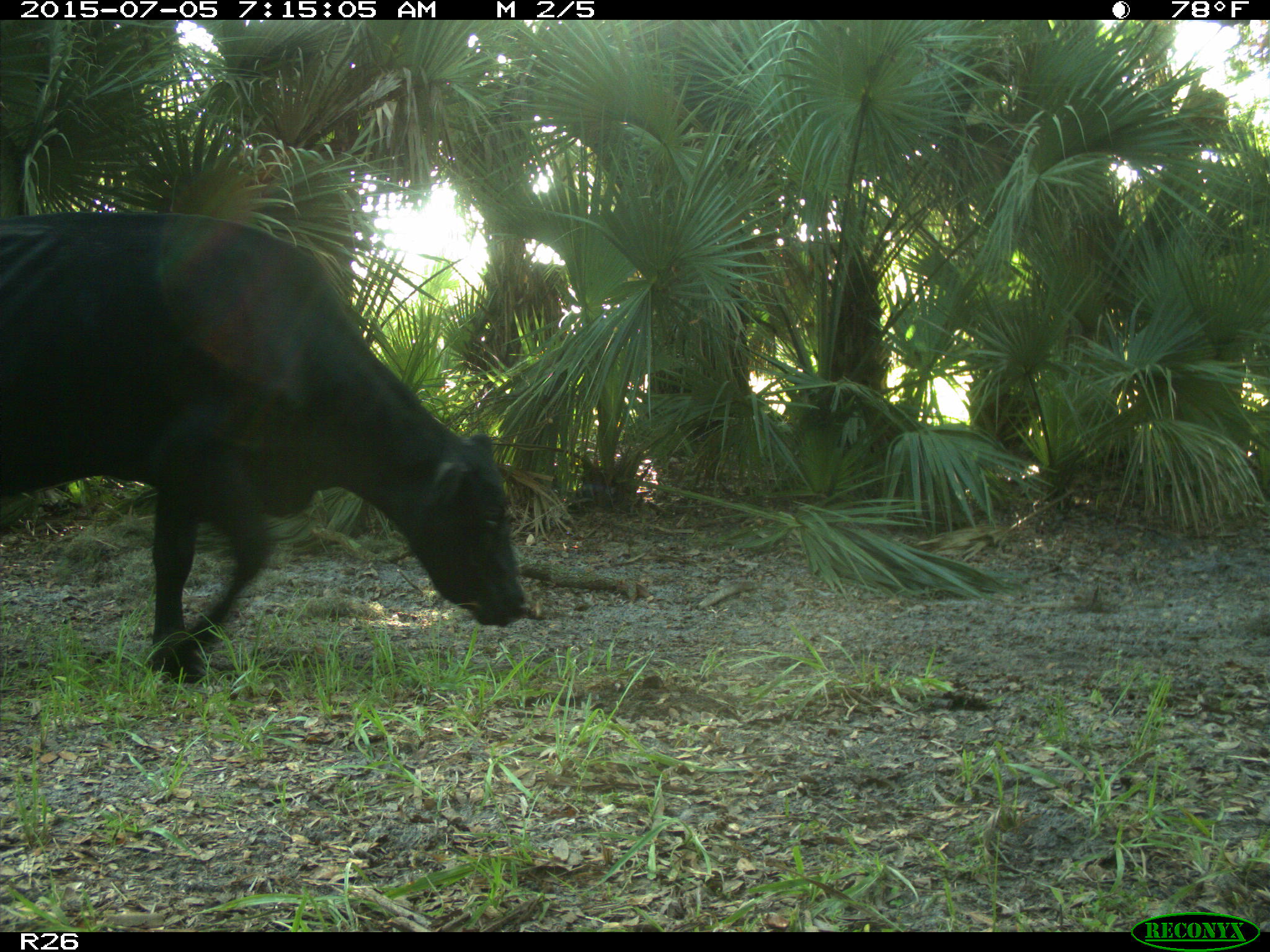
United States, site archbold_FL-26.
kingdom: Animalia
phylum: Chordata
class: Mammalia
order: Artiodactyla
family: Bovidae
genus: Bos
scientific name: Bos taurus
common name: domestic cow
Bos taurus (domestic cow).